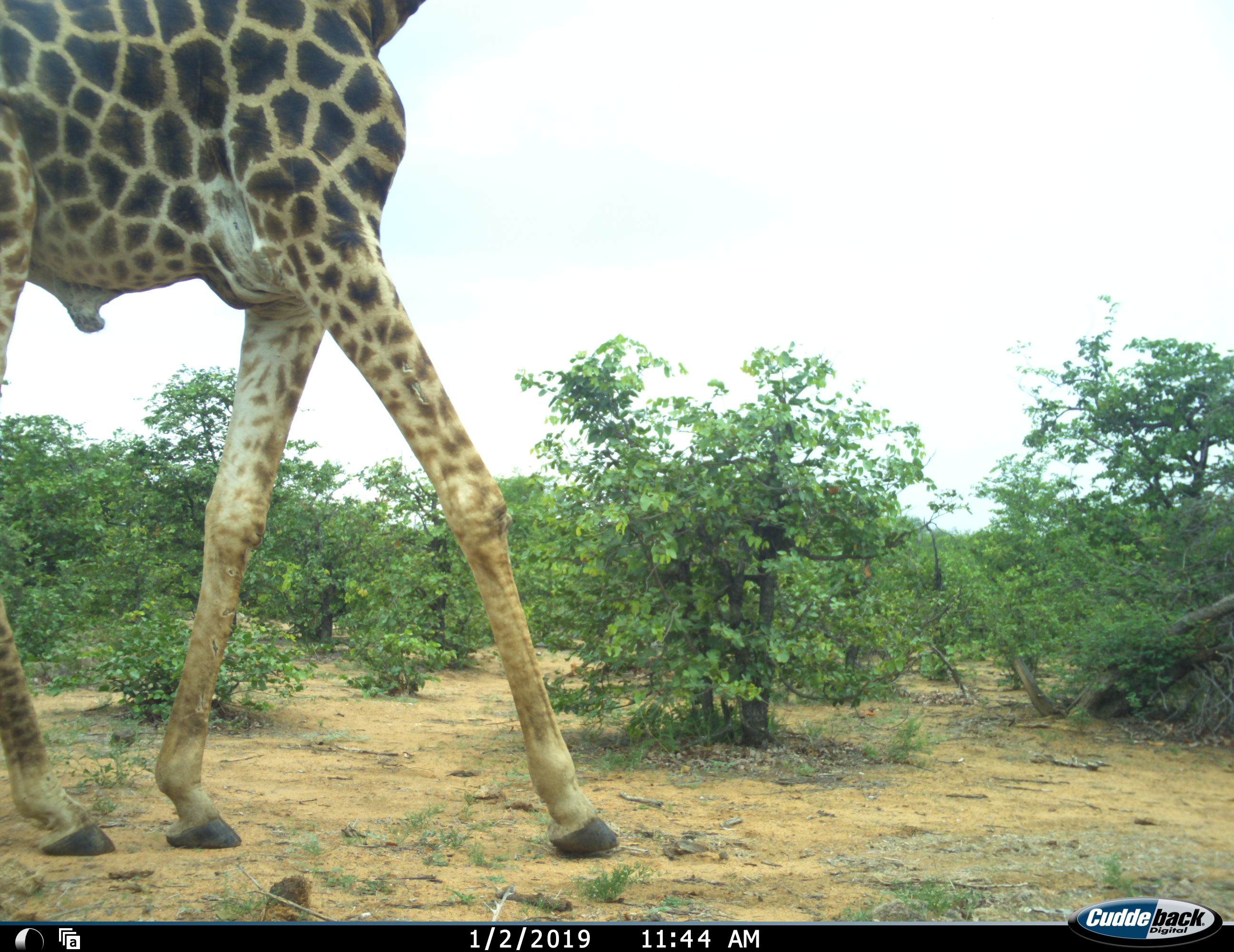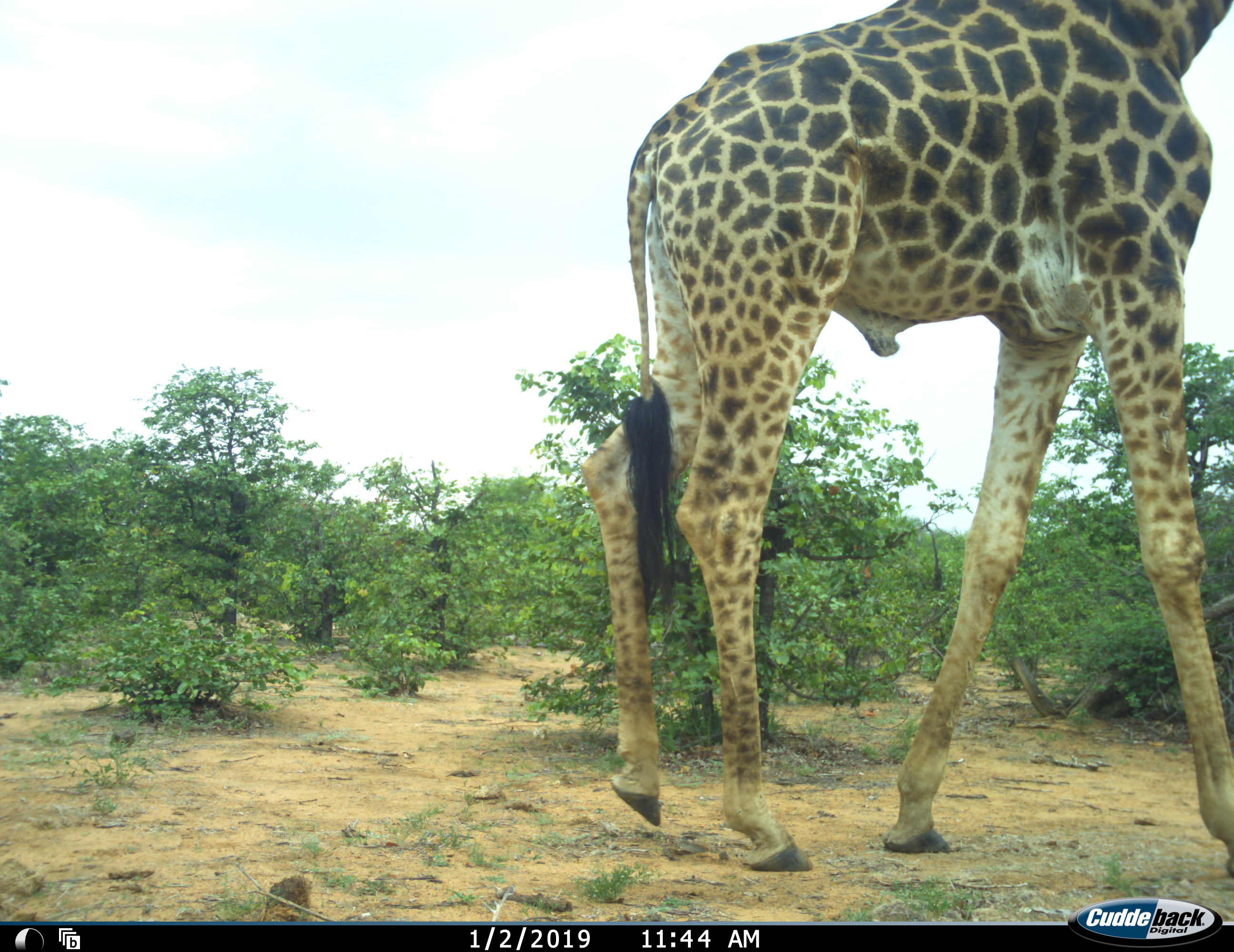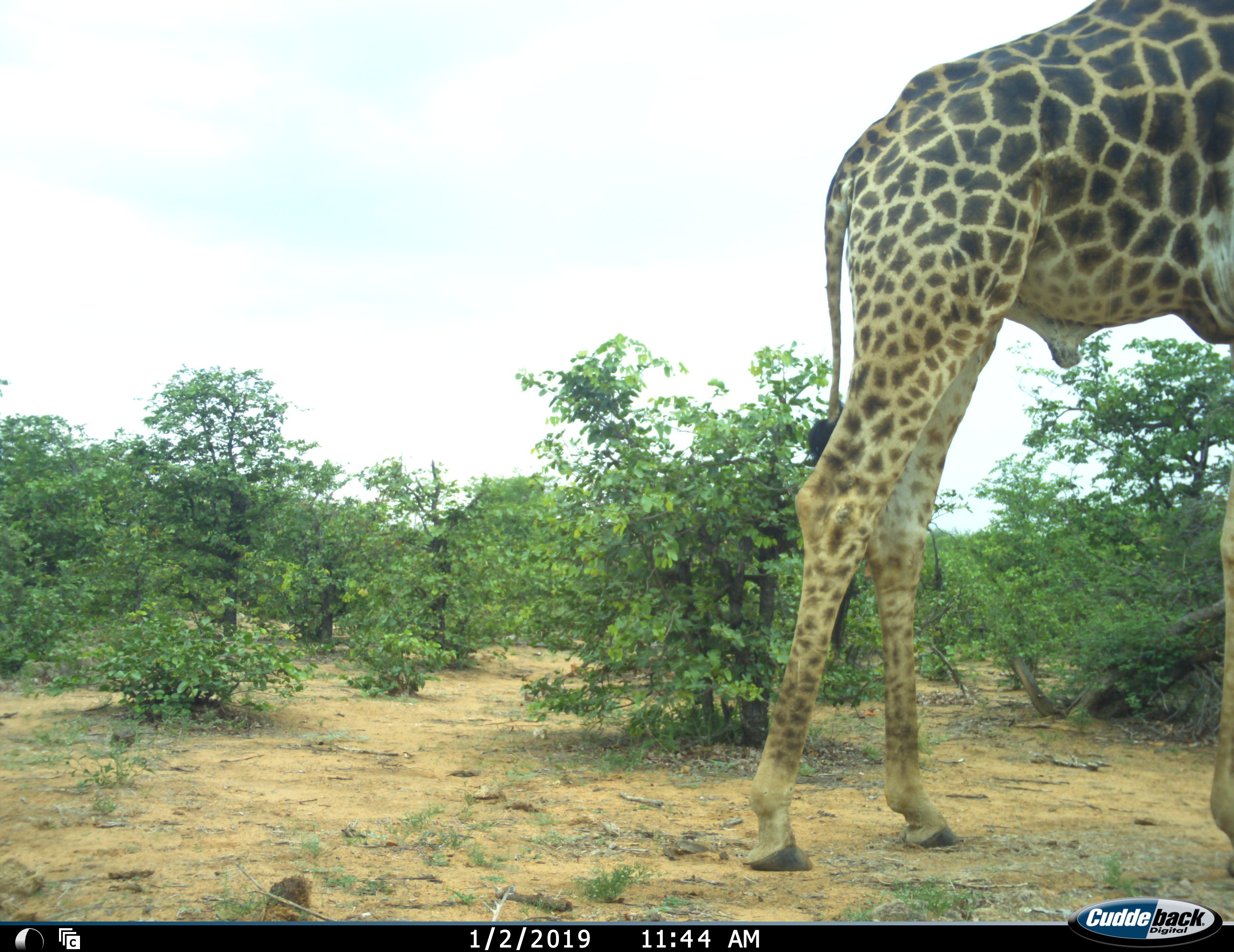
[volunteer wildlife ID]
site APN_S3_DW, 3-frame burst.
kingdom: Animalia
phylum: Chordata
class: Mammalia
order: Artiodactyla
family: Giraffidae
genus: Giraffa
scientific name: Giraffa camelopardalis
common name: giraffe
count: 1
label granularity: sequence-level